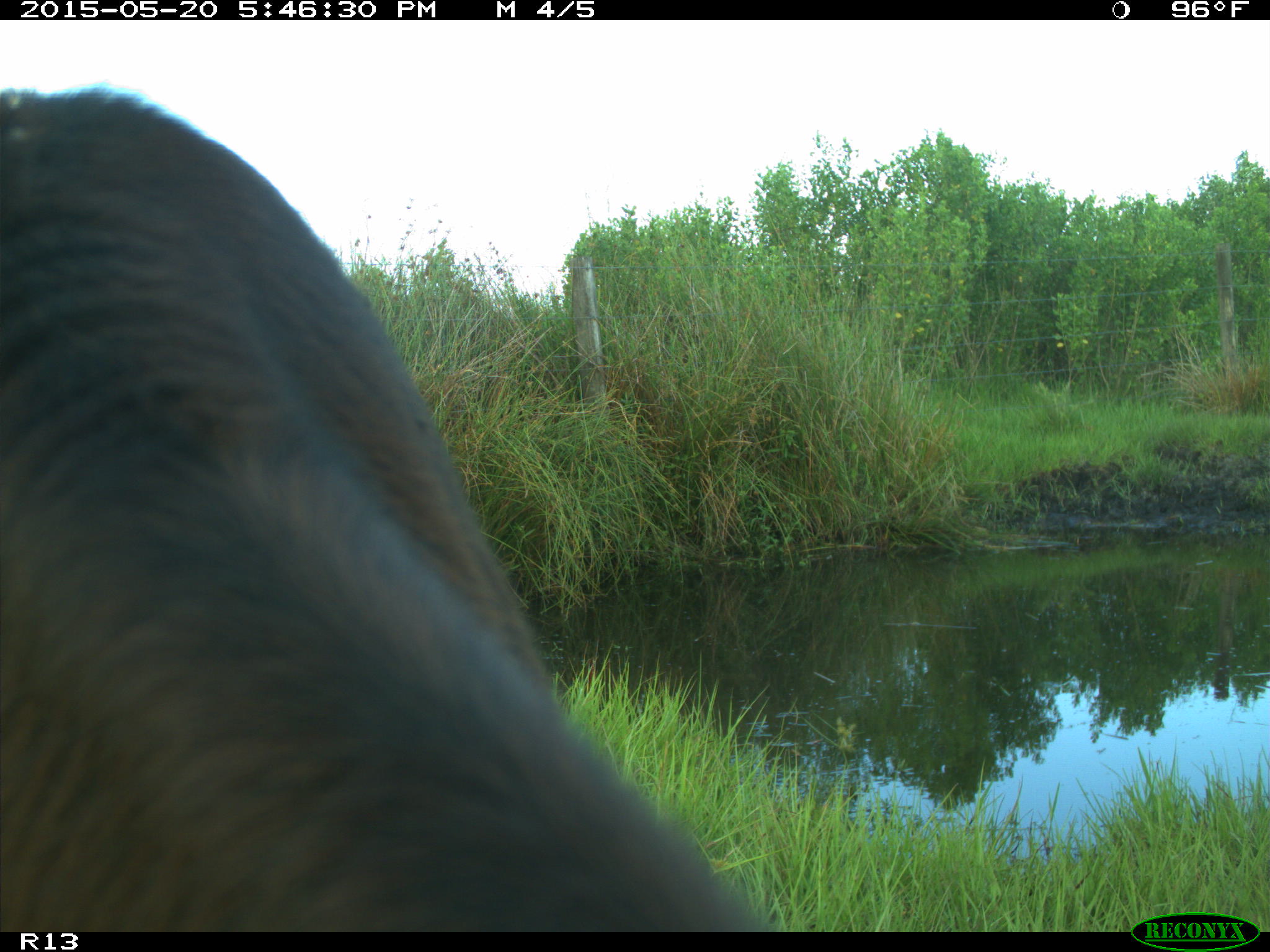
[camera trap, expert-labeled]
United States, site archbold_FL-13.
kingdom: Animalia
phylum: Chordata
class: Mammalia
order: Artiodactyla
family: Bovidae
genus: Bos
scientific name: Bos taurus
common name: domestic cow